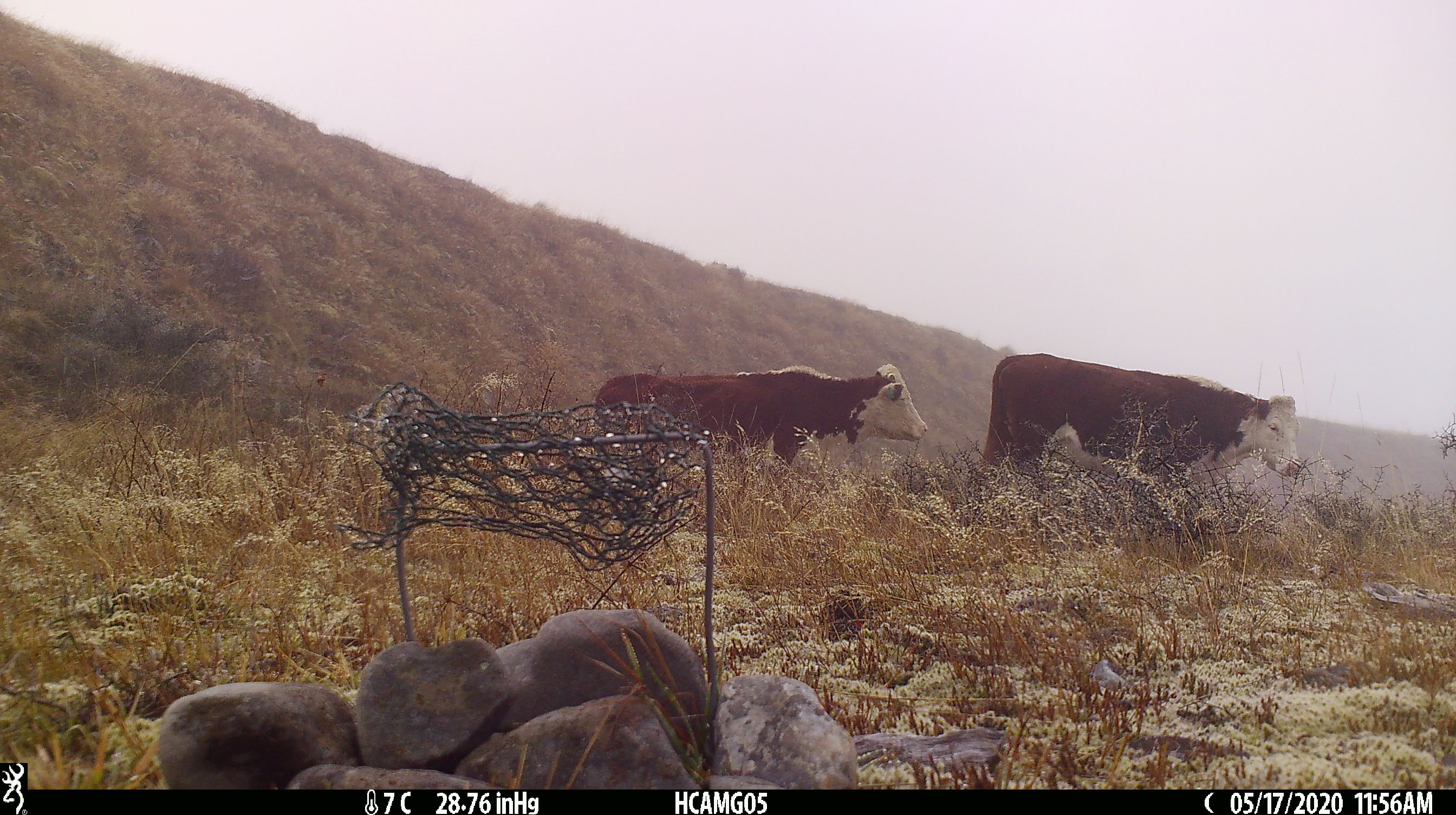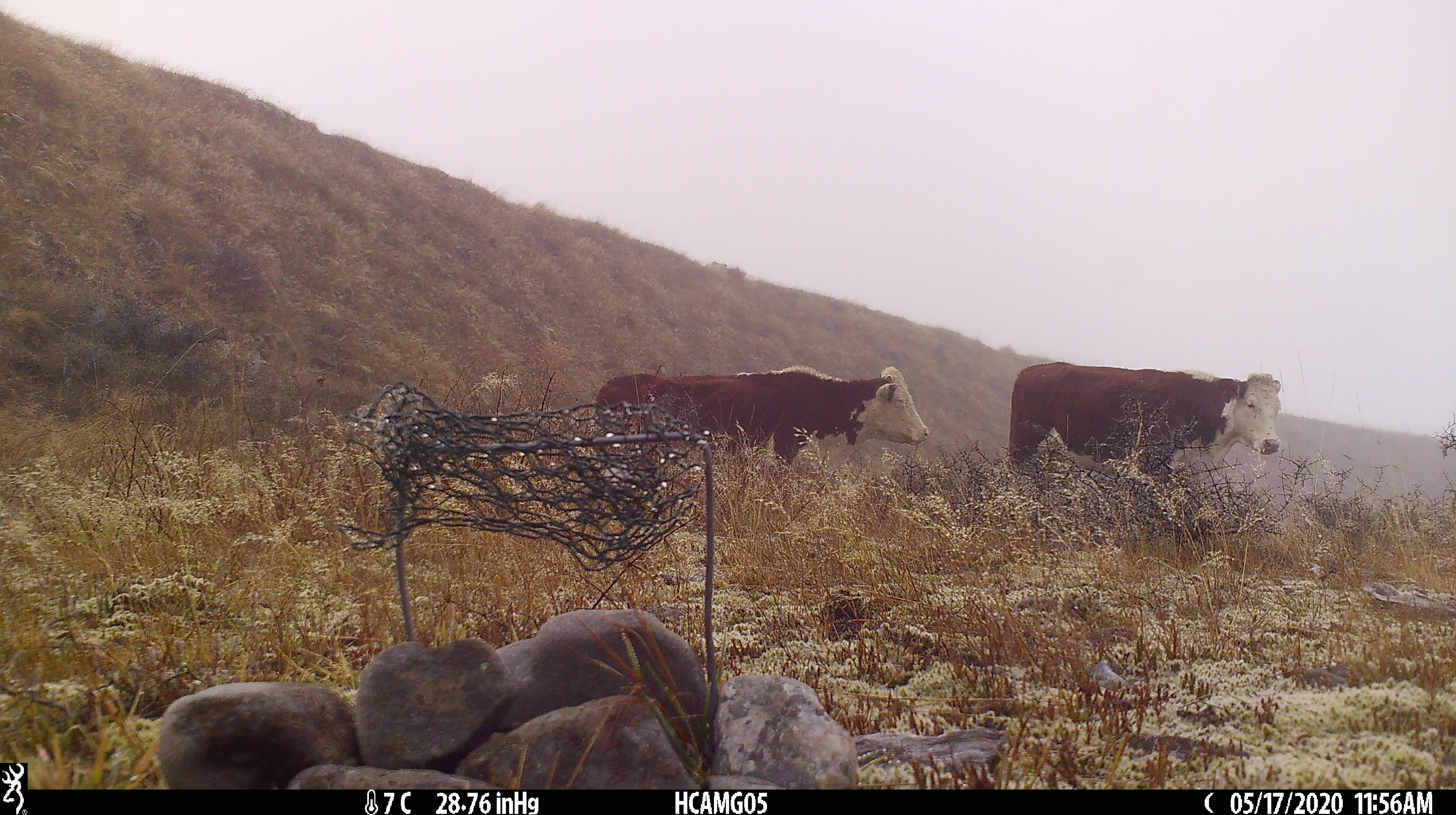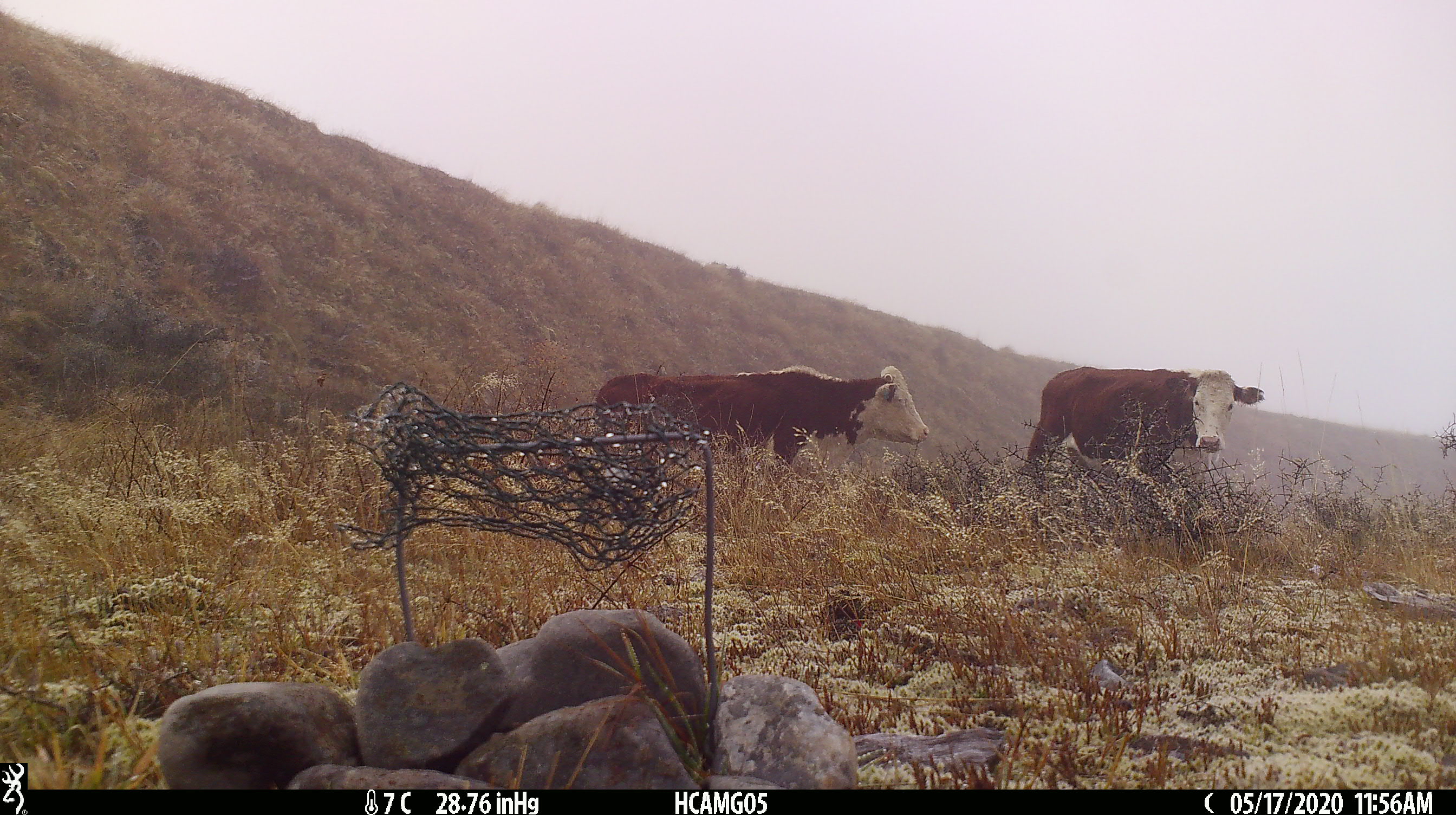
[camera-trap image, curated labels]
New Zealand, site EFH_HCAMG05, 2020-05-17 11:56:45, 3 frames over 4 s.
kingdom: Animalia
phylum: Chordata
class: Mammalia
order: Artiodactyla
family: Bovidae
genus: Bos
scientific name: Bos taurus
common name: domestic cow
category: cow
Cow (domestic cow) (Bos taurus).